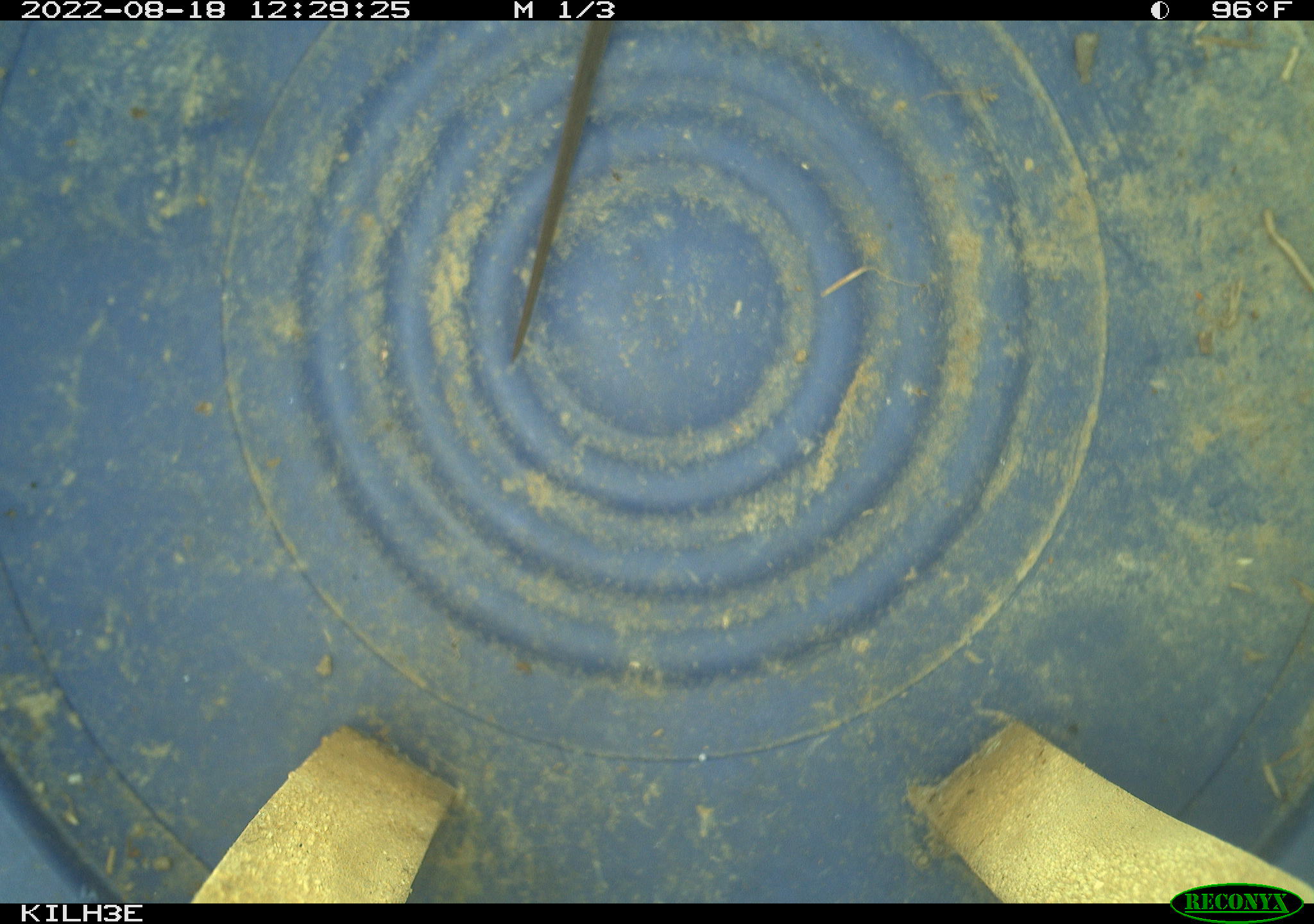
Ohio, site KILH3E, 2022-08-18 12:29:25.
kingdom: Animalia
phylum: Chordata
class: Reptilia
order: Squamata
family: Colubridae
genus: Thamnophis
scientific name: Thamnophis sirtalis sirtalis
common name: eastern gartersnake